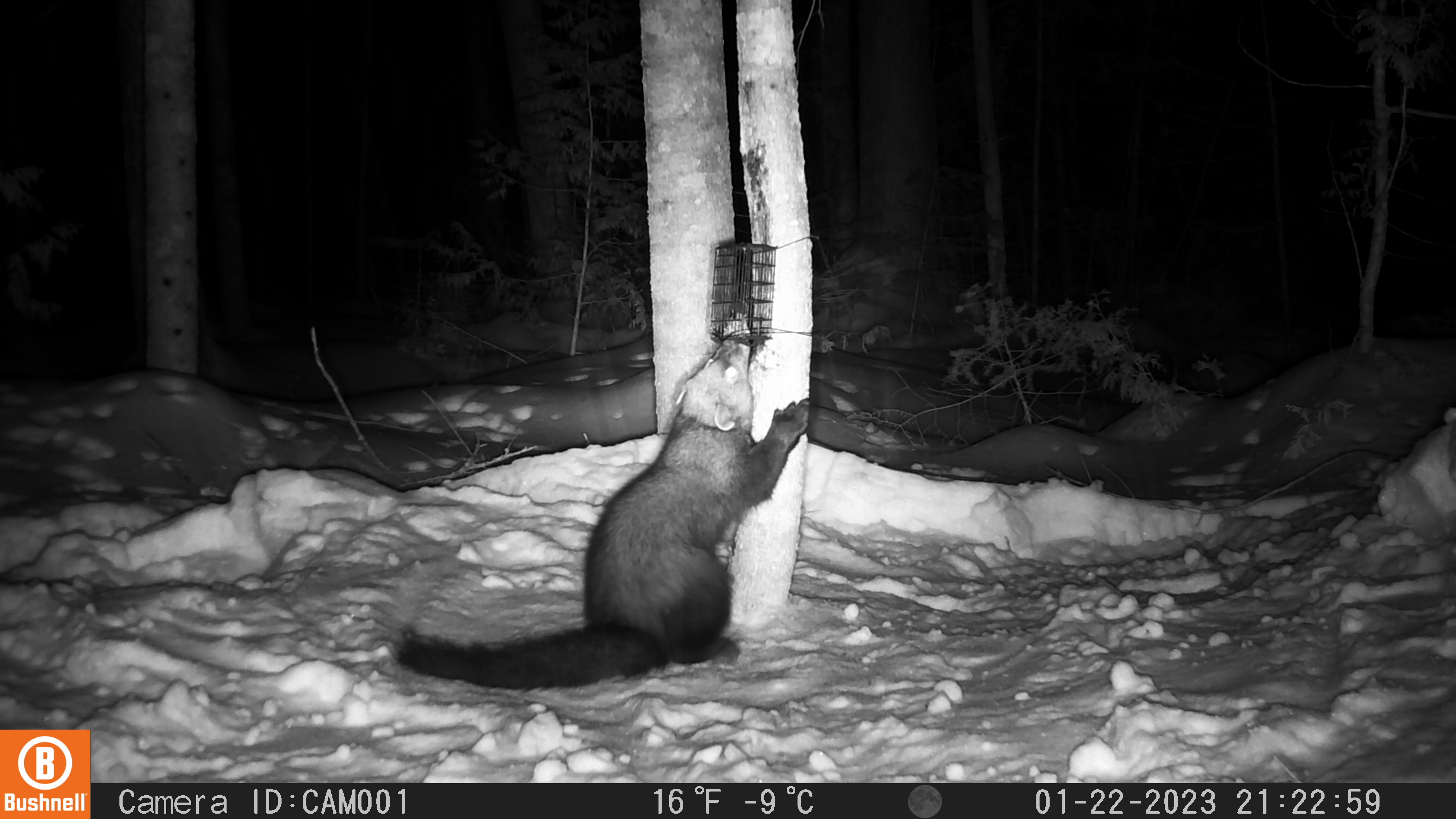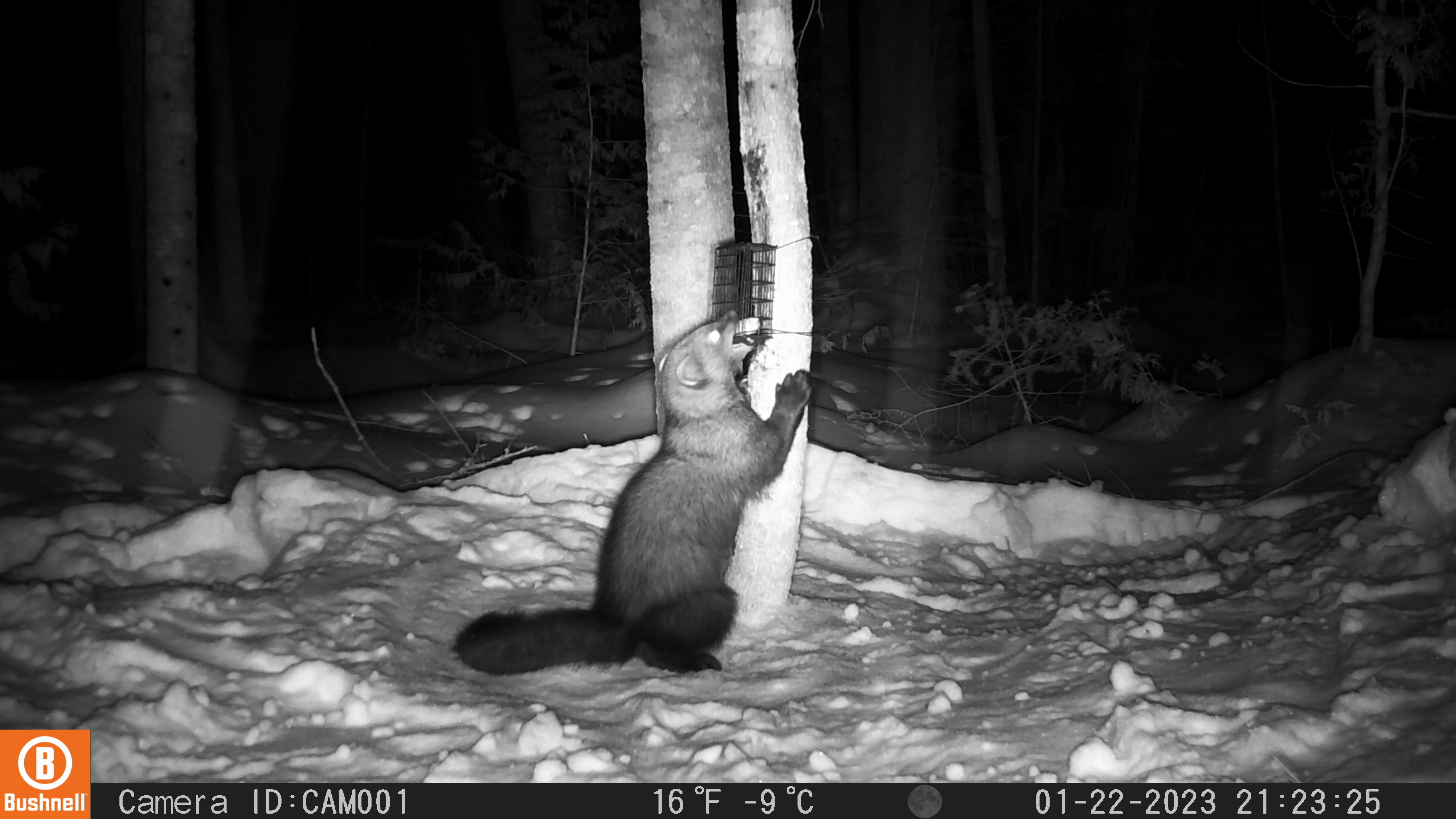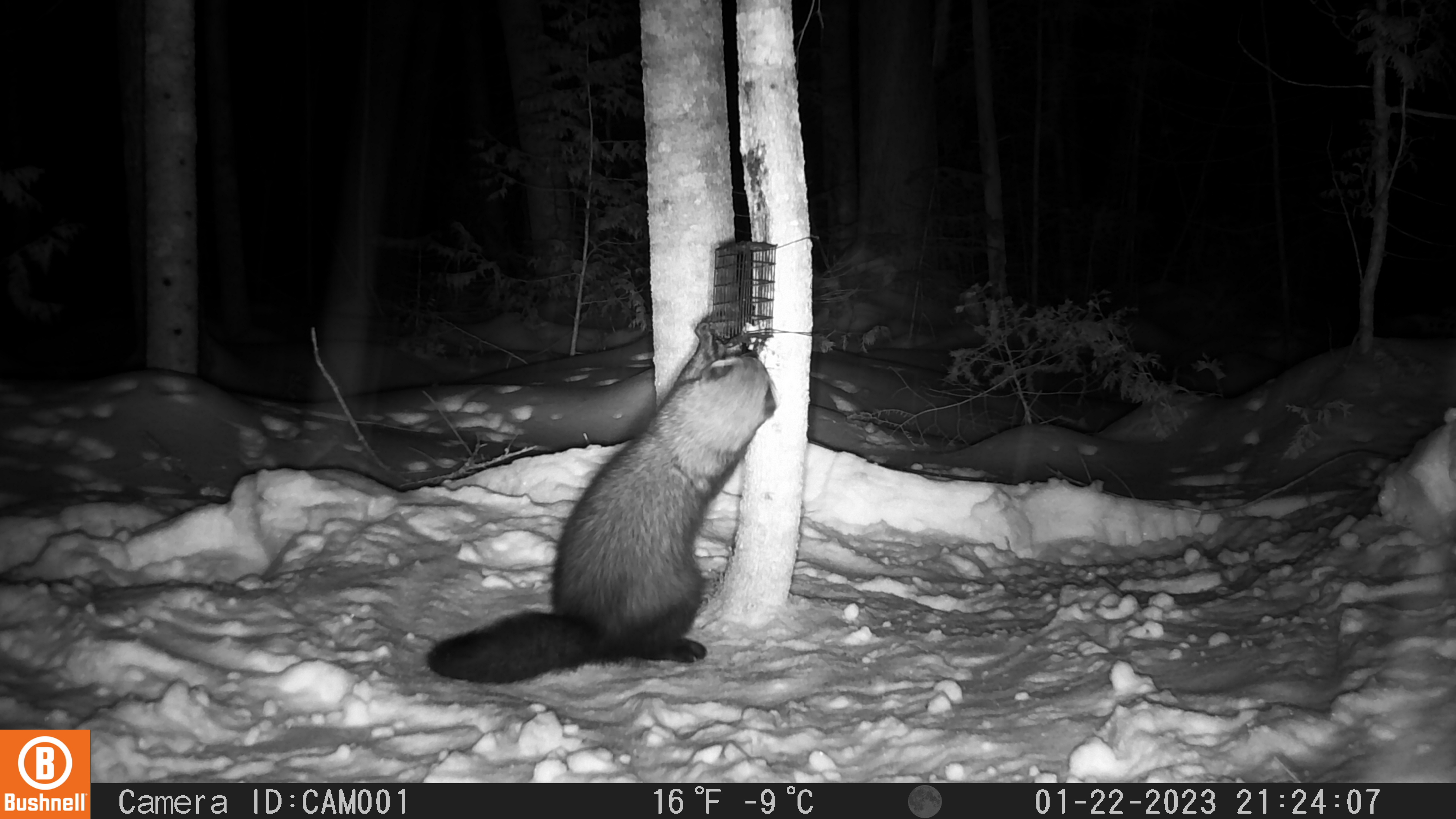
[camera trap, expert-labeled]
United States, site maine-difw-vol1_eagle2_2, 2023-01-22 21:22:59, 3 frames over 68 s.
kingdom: Animalia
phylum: Chordata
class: Mammalia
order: Carnivora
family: Mustelidae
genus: Pekania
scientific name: Pekania pennanti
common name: fisher